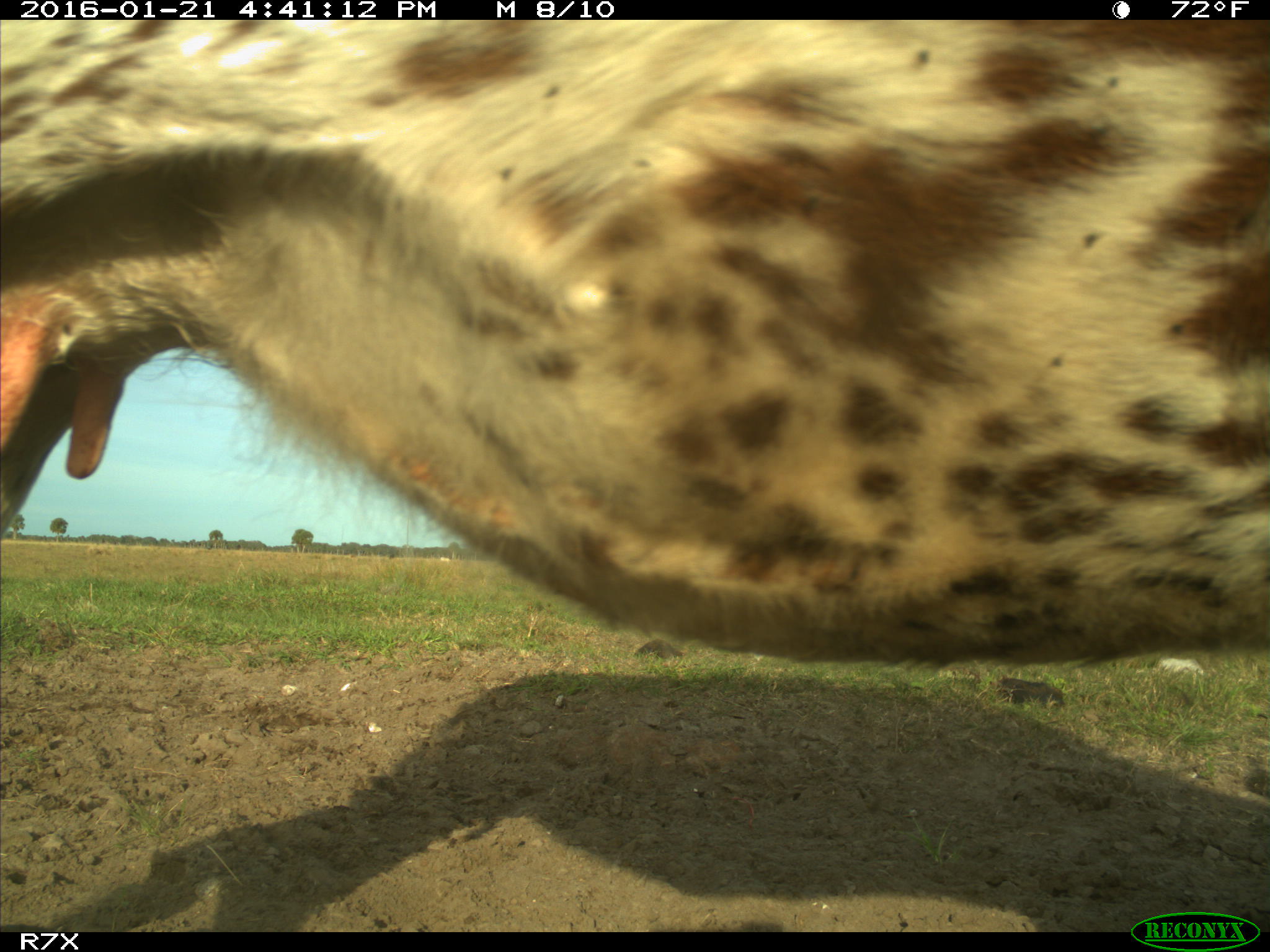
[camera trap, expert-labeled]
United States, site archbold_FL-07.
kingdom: Animalia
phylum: Chordata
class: Mammalia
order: Artiodactyla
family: Bovidae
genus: Bos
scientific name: Bos taurus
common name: domestic cow